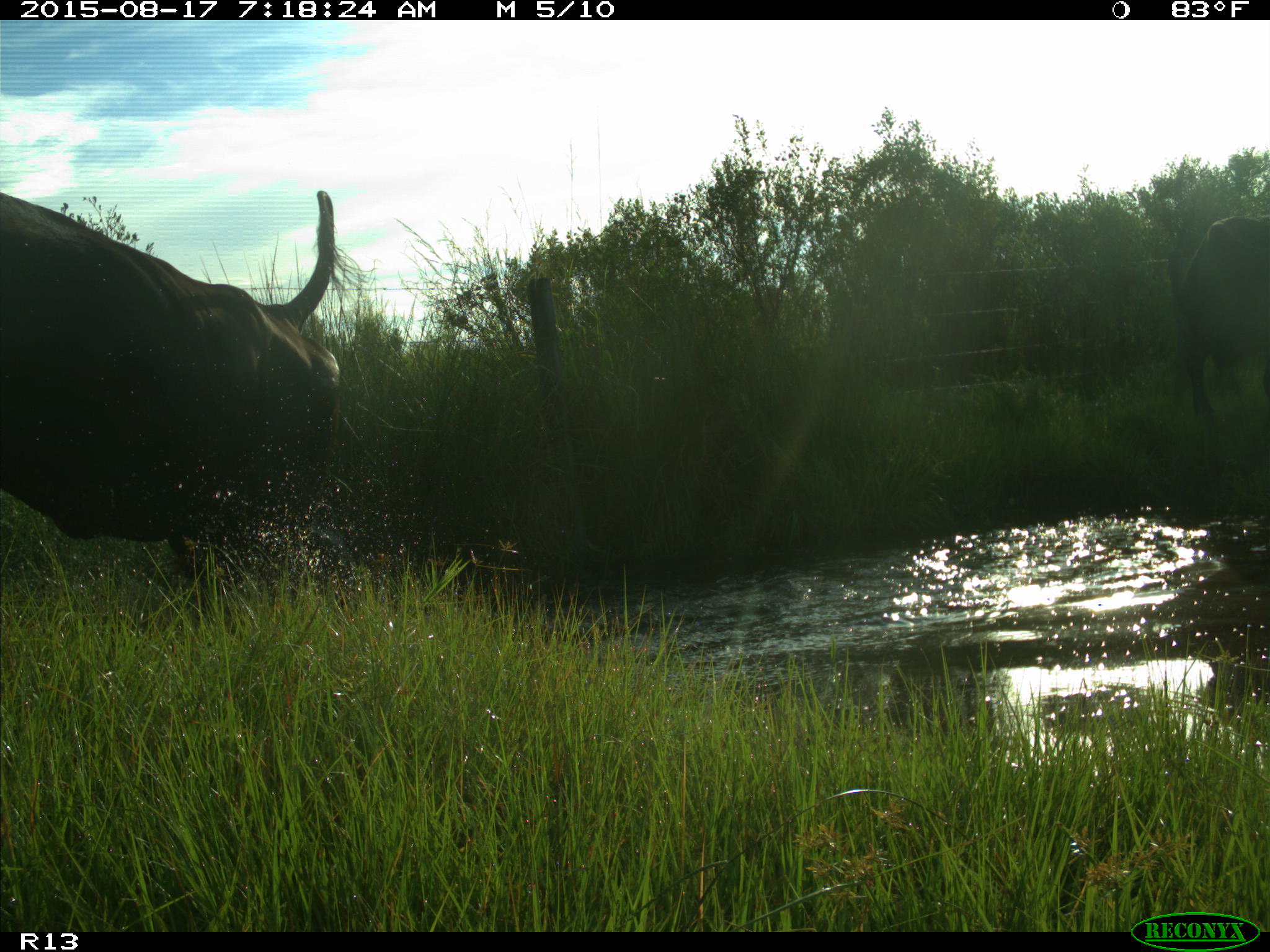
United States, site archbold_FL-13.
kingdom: Animalia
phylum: Chordata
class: Mammalia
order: Artiodactyla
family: Bovidae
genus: Bos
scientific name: Bos taurus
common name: domestic cow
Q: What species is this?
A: Bos taurus (domestic cow).